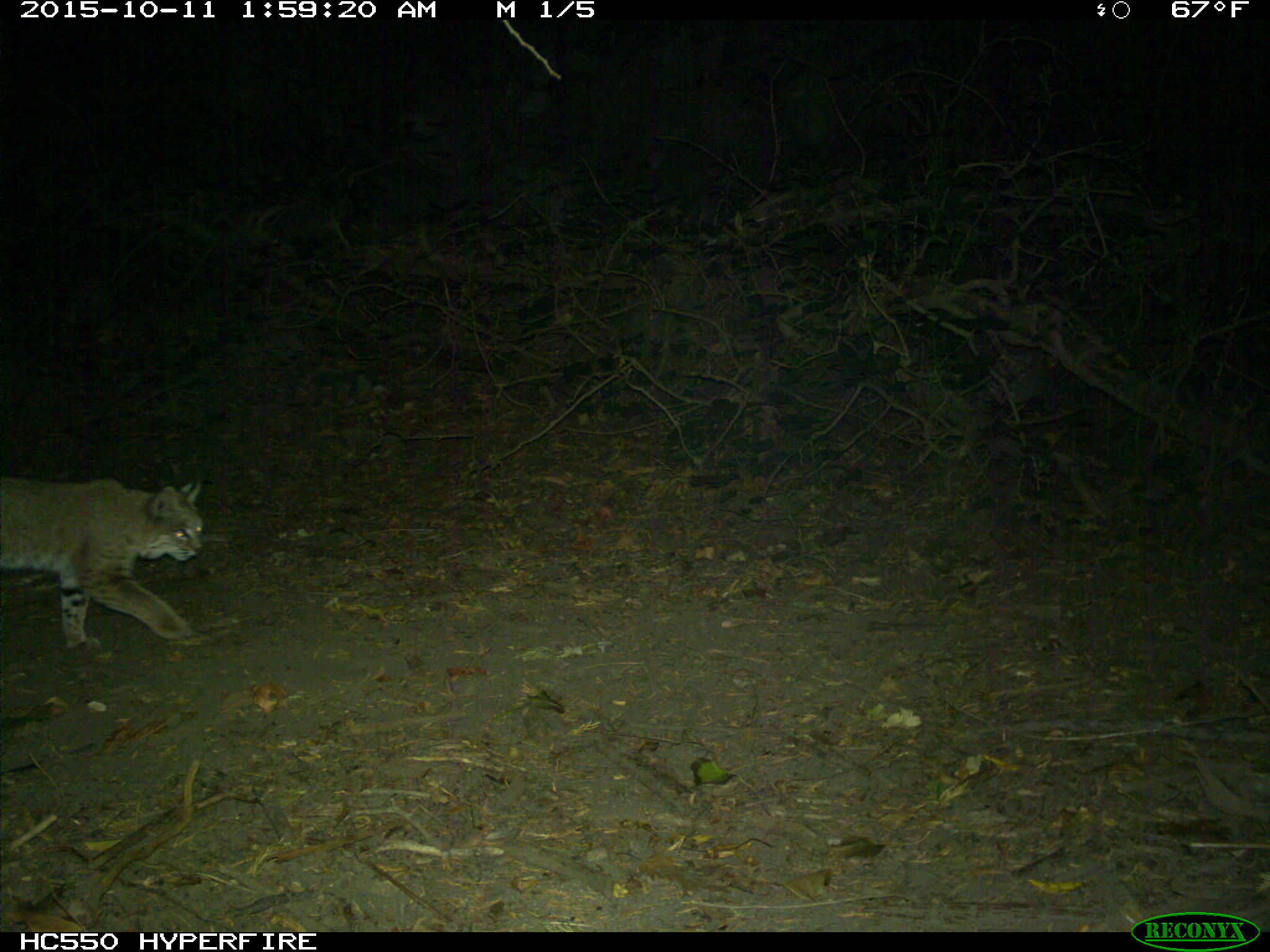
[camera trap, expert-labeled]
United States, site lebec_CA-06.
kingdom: Animalia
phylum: Chordata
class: Mammalia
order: Carnivora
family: Felidae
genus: Lynx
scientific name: Lynx rufus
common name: bobcat